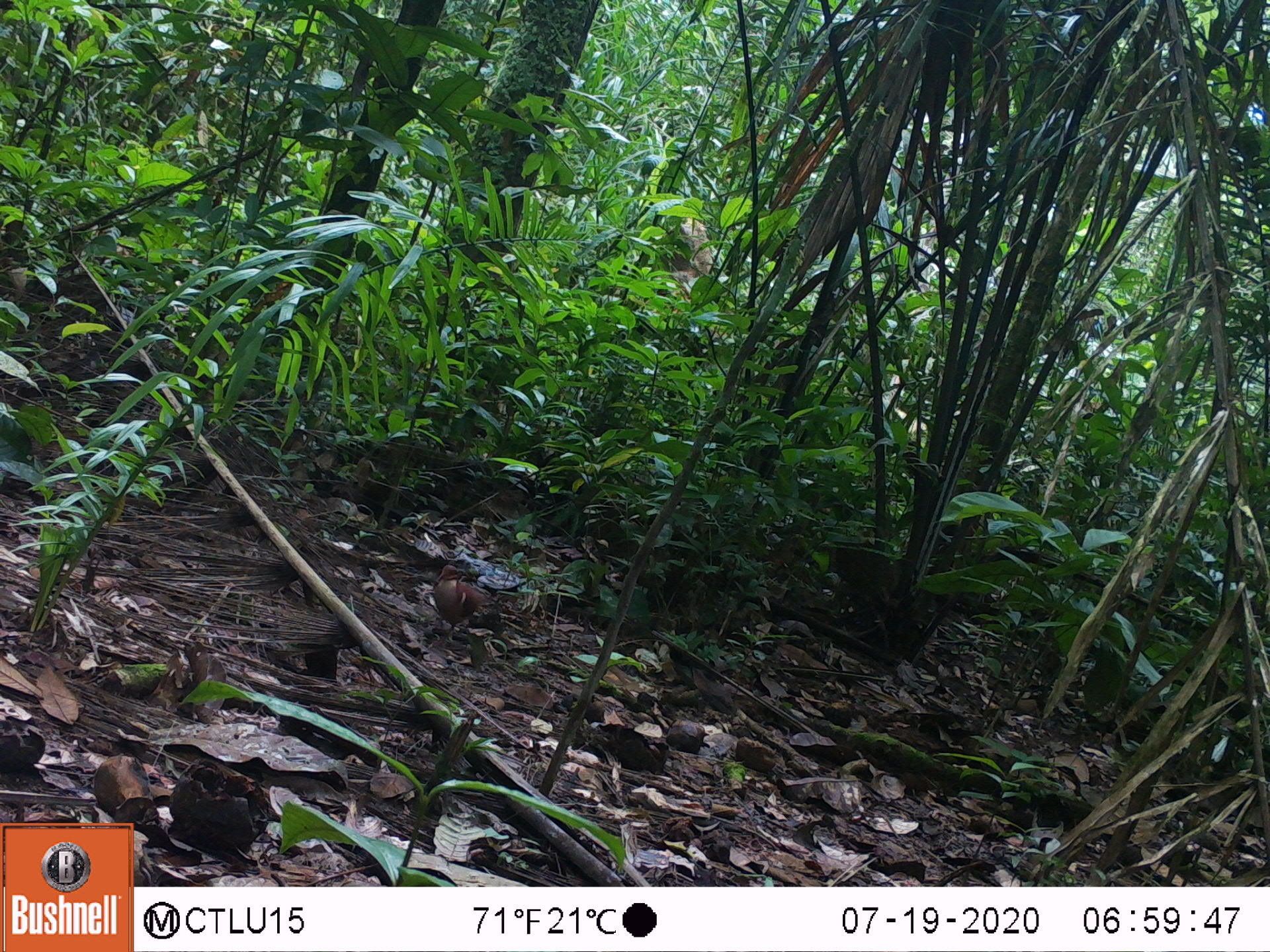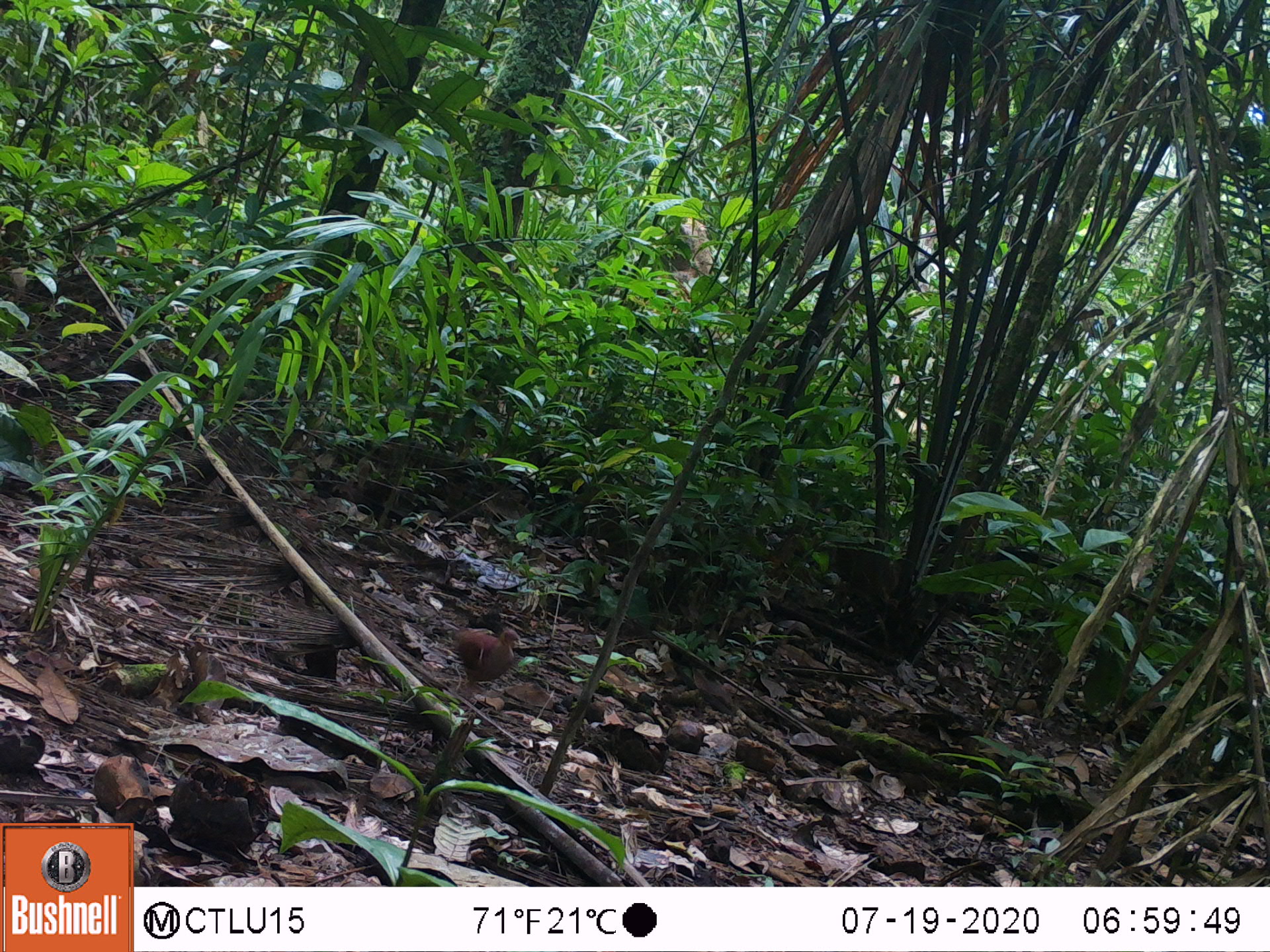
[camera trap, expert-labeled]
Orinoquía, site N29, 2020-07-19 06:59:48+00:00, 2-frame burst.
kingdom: Animalia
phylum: Chordata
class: Aves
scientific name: Aves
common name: bird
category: unknown bird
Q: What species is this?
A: Unknown bird (bird) (Aves).